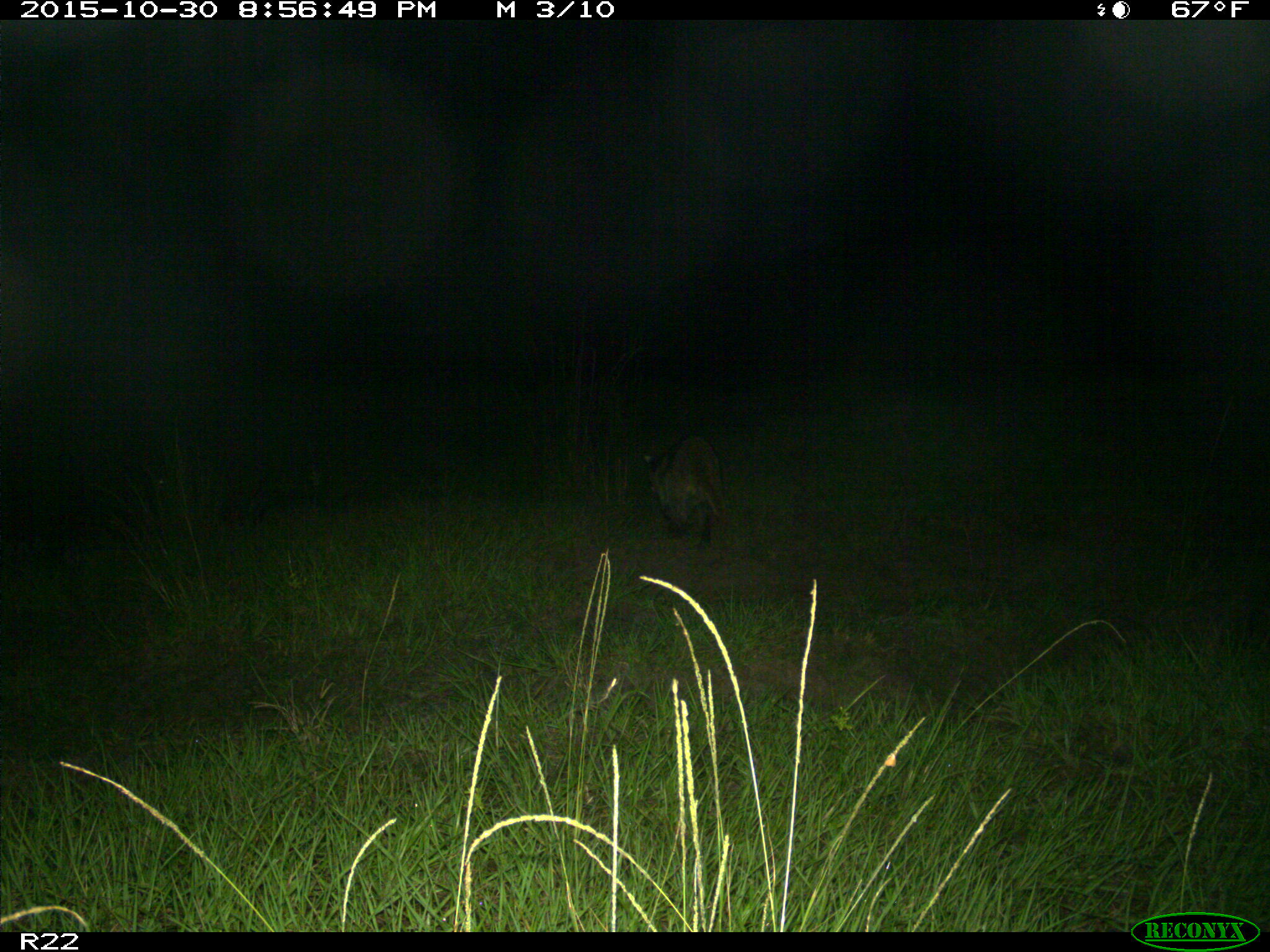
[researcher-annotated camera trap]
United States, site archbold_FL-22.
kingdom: Animalia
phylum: Chordata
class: Mammalia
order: Carnivora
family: Procyonidae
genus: Procyon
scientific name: Procyon lotor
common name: common raccoon